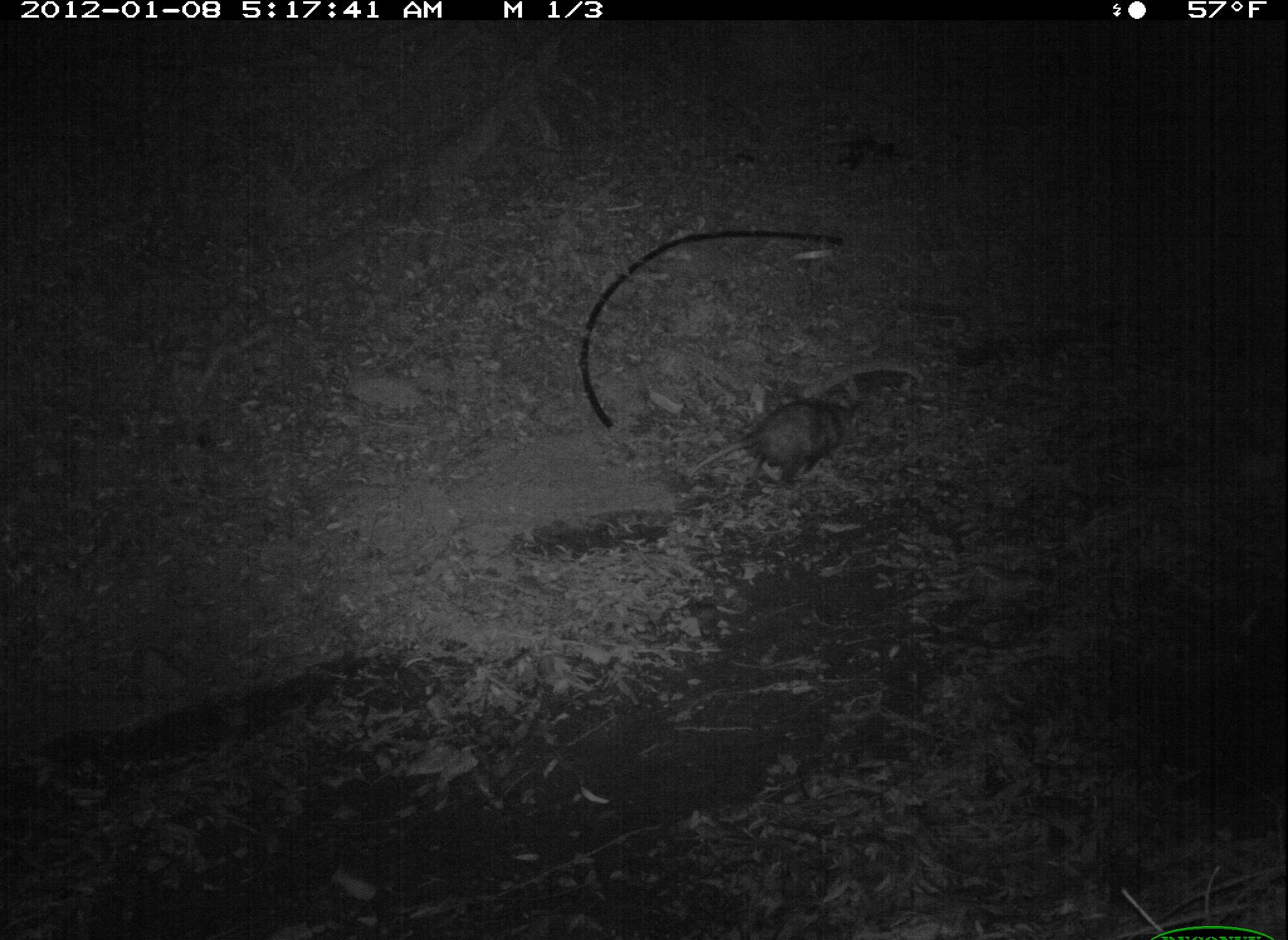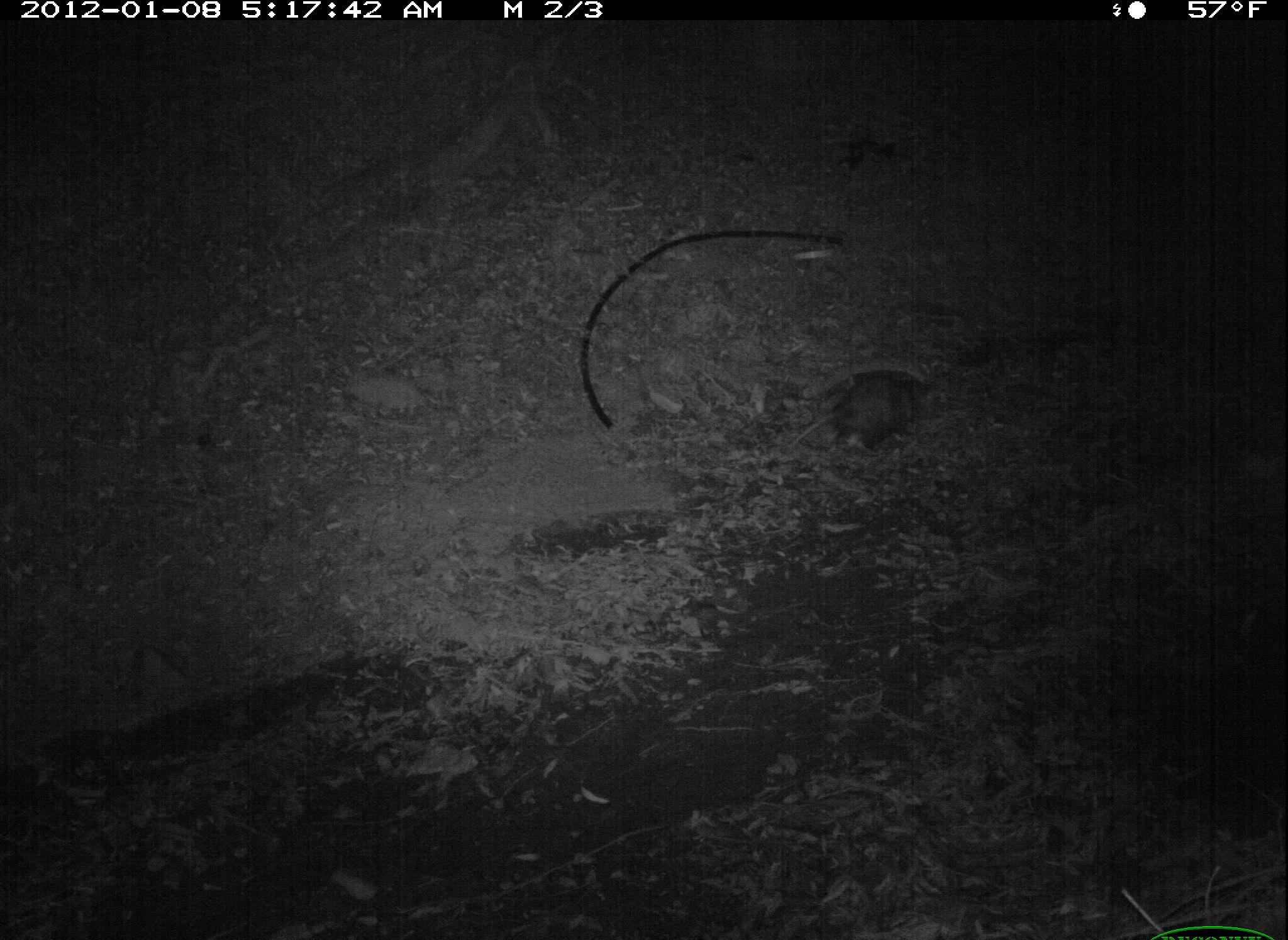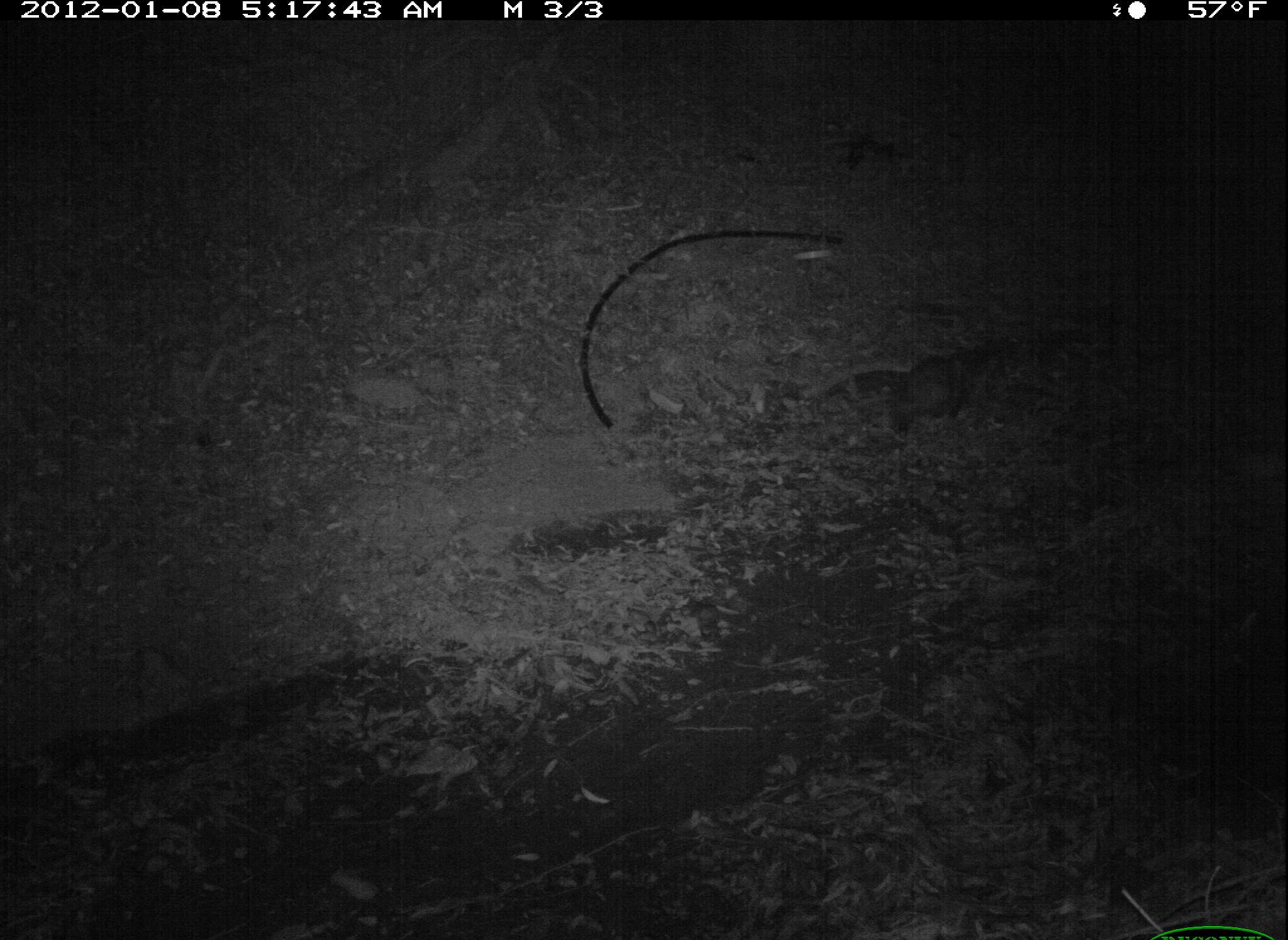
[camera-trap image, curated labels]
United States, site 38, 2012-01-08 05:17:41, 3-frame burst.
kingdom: Animalia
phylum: Chordata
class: Mammalia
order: Didelphimorphia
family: Didelphidae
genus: Didelphis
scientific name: Didelphis virginiana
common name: virginia opossum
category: opossum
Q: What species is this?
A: Opossum (virginia opossum) (Didelphis virginiana).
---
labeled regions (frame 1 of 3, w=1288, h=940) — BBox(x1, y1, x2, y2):
opossum: BBox(667, 396, 868, 503)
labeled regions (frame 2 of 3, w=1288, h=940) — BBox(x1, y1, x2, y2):
opossum: BBox(802, 362, 952, 467)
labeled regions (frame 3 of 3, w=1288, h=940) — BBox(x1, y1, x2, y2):
opossum: BBox(876, 322, 1006, 478)